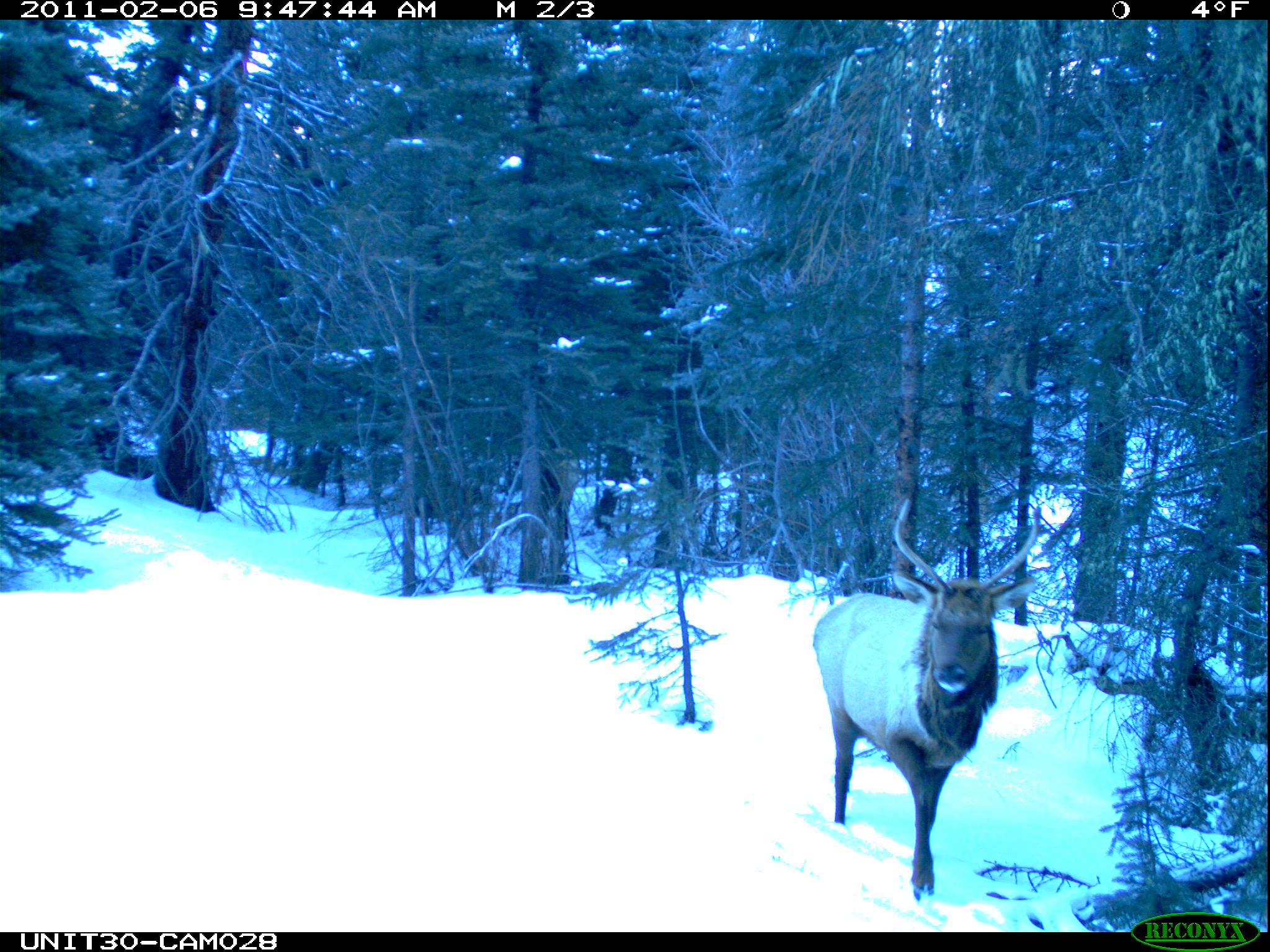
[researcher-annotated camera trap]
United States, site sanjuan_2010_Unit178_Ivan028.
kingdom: Animalia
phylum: Chordata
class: Mammalia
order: Artiodactyla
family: Cervidae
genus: Cervus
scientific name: Cervus elaphus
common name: red deer